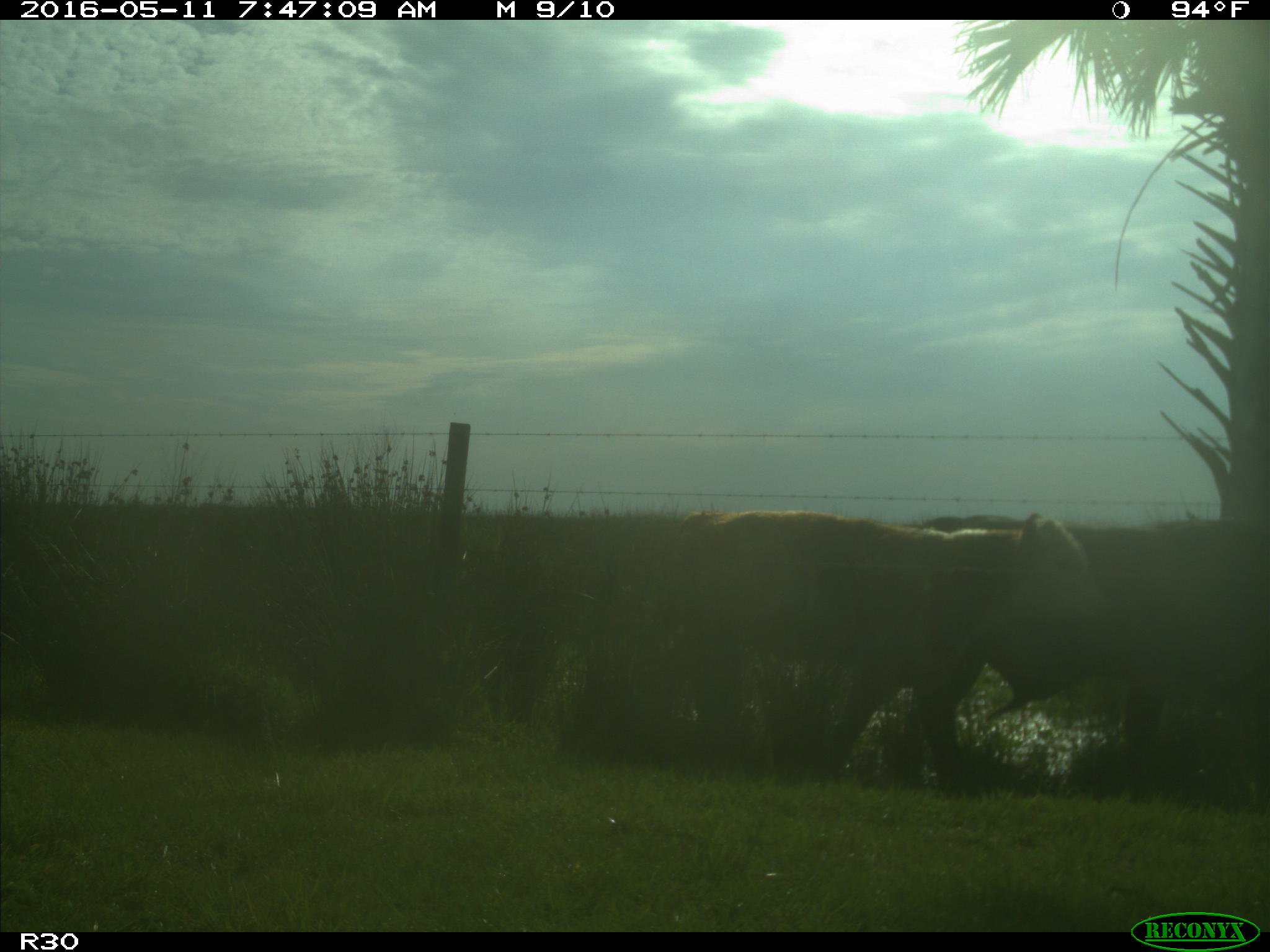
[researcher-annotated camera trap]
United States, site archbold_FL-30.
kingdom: Animalia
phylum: Chordata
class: Mammalia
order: Artiodactyla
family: Bovidae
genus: Bos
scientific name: Bos taurus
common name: domestic cow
Bos taurus (domestic cow).